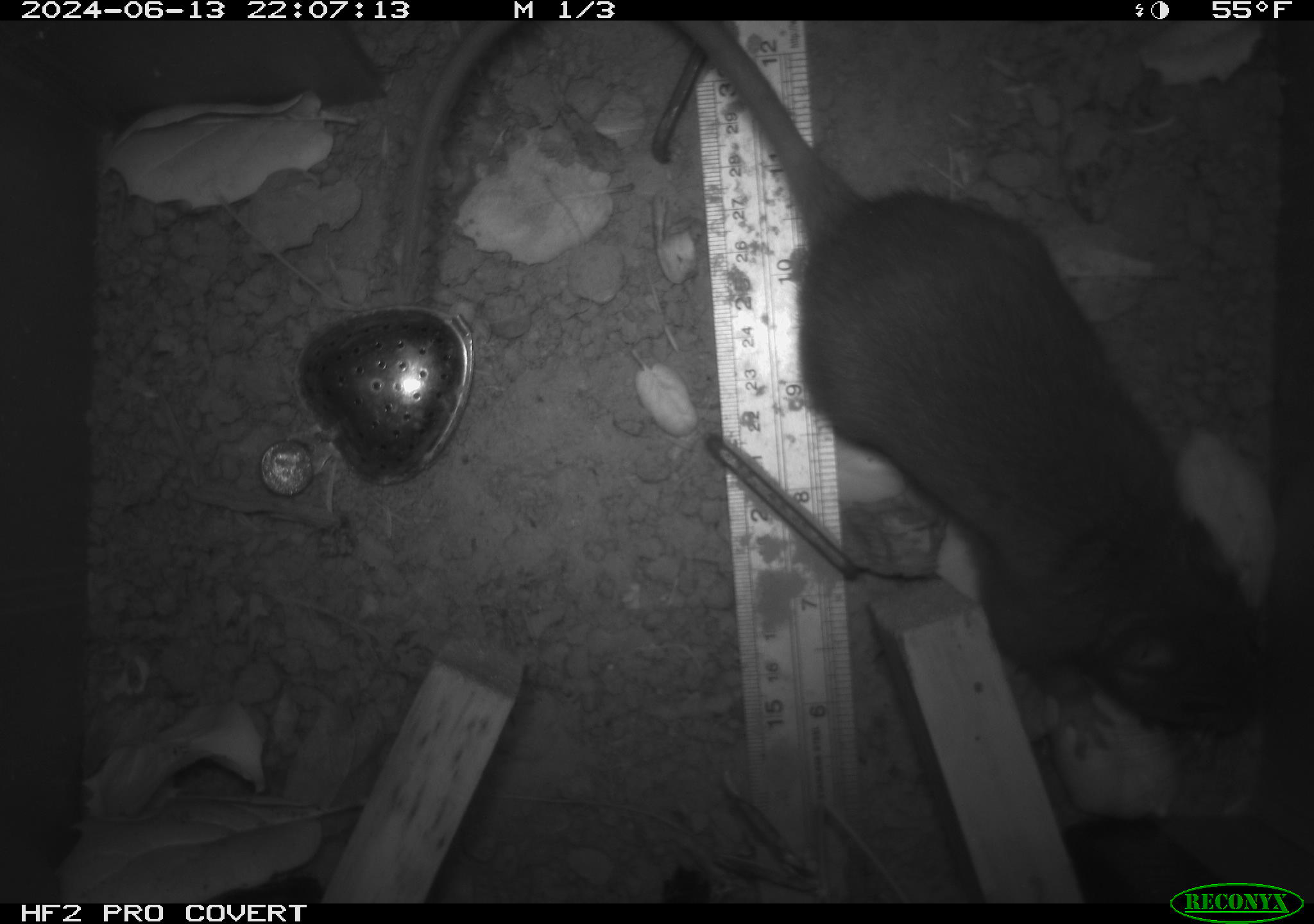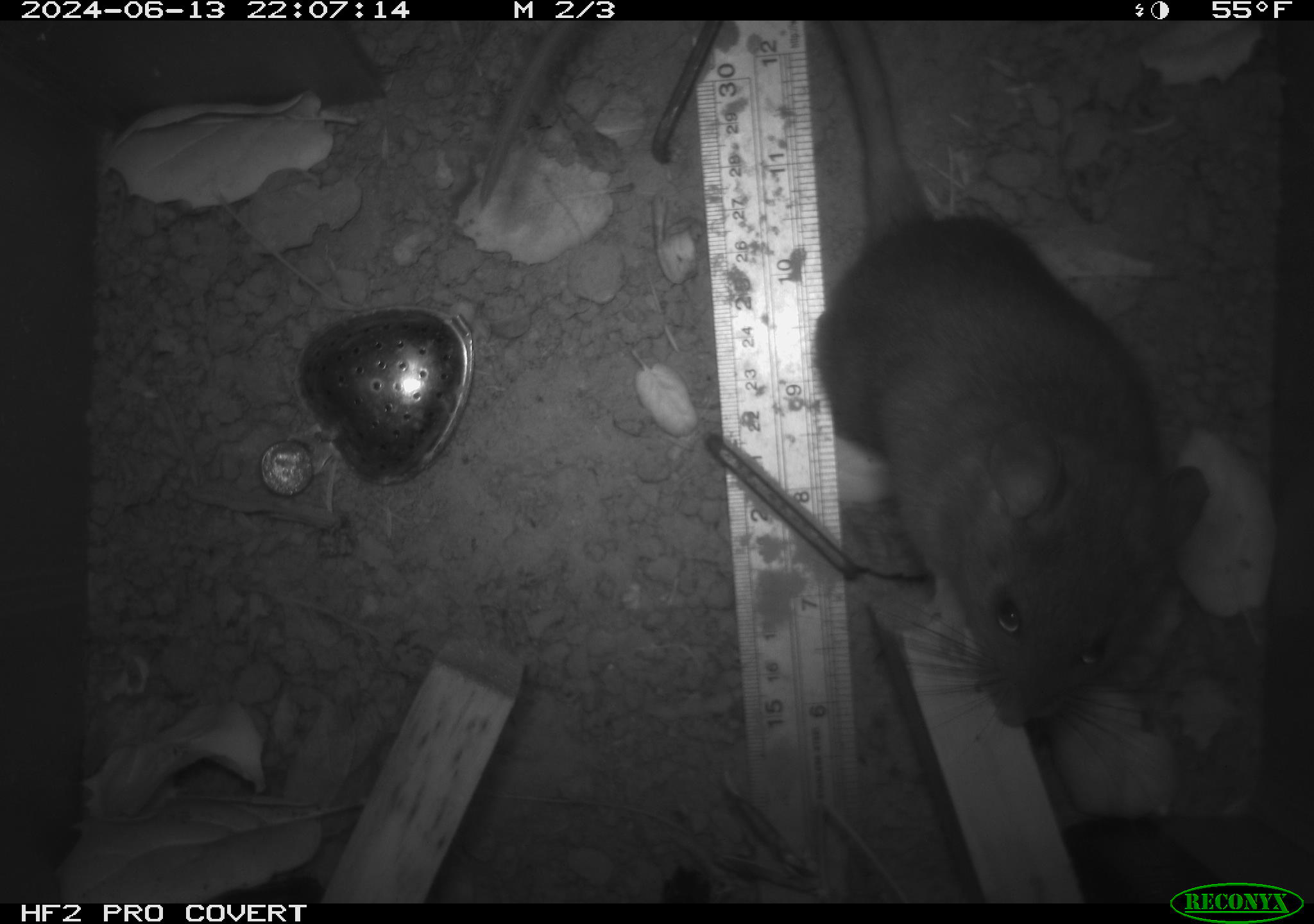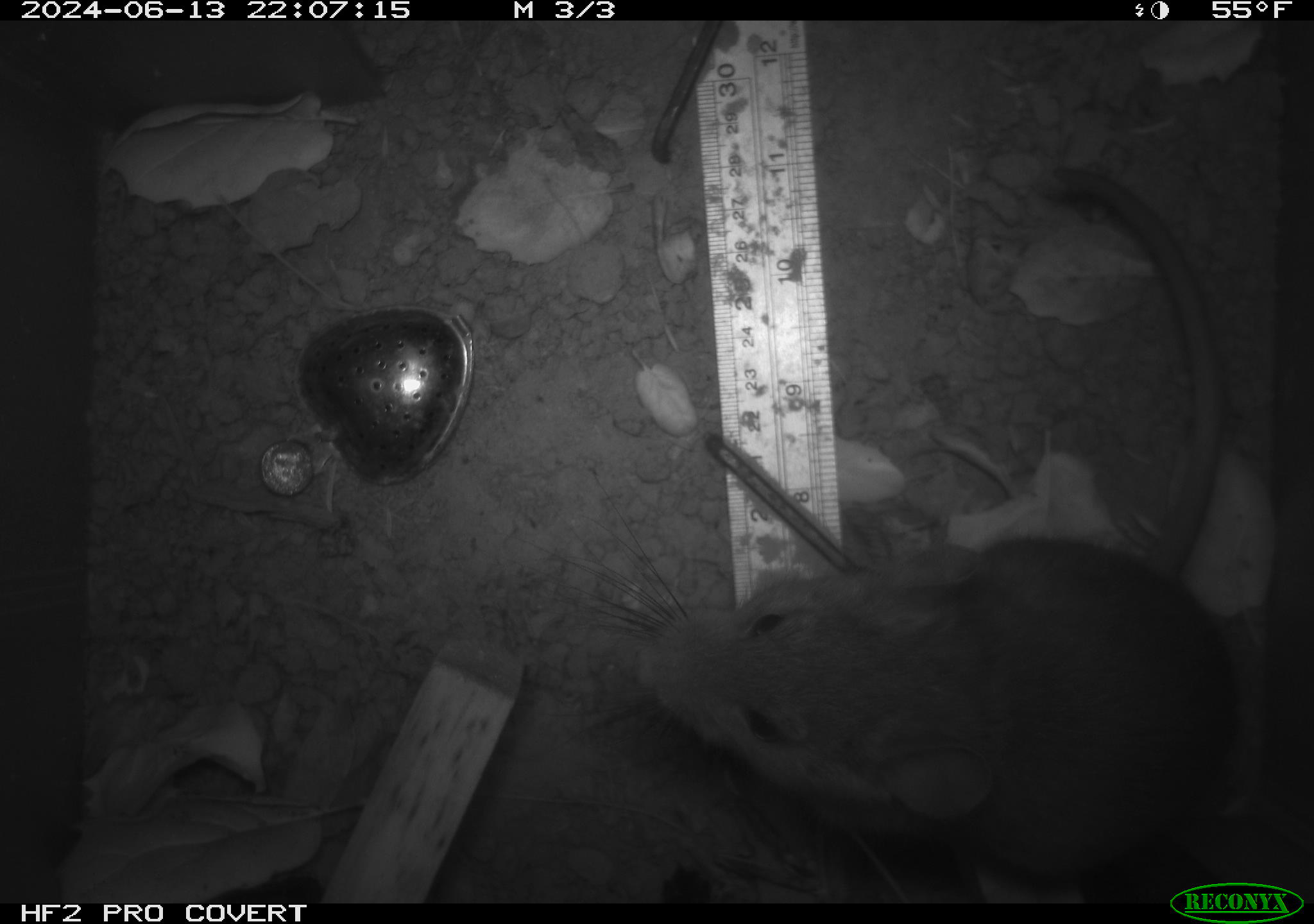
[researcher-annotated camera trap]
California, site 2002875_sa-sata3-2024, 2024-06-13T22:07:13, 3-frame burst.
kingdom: Animalia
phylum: Chordata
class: Mammalia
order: Rodentia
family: Cricetidae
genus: Neotoma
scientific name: Neotoma fuscipes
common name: dusky-footed woodrat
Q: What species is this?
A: Dusky-footed woodrat (Neotoma fuscipes).